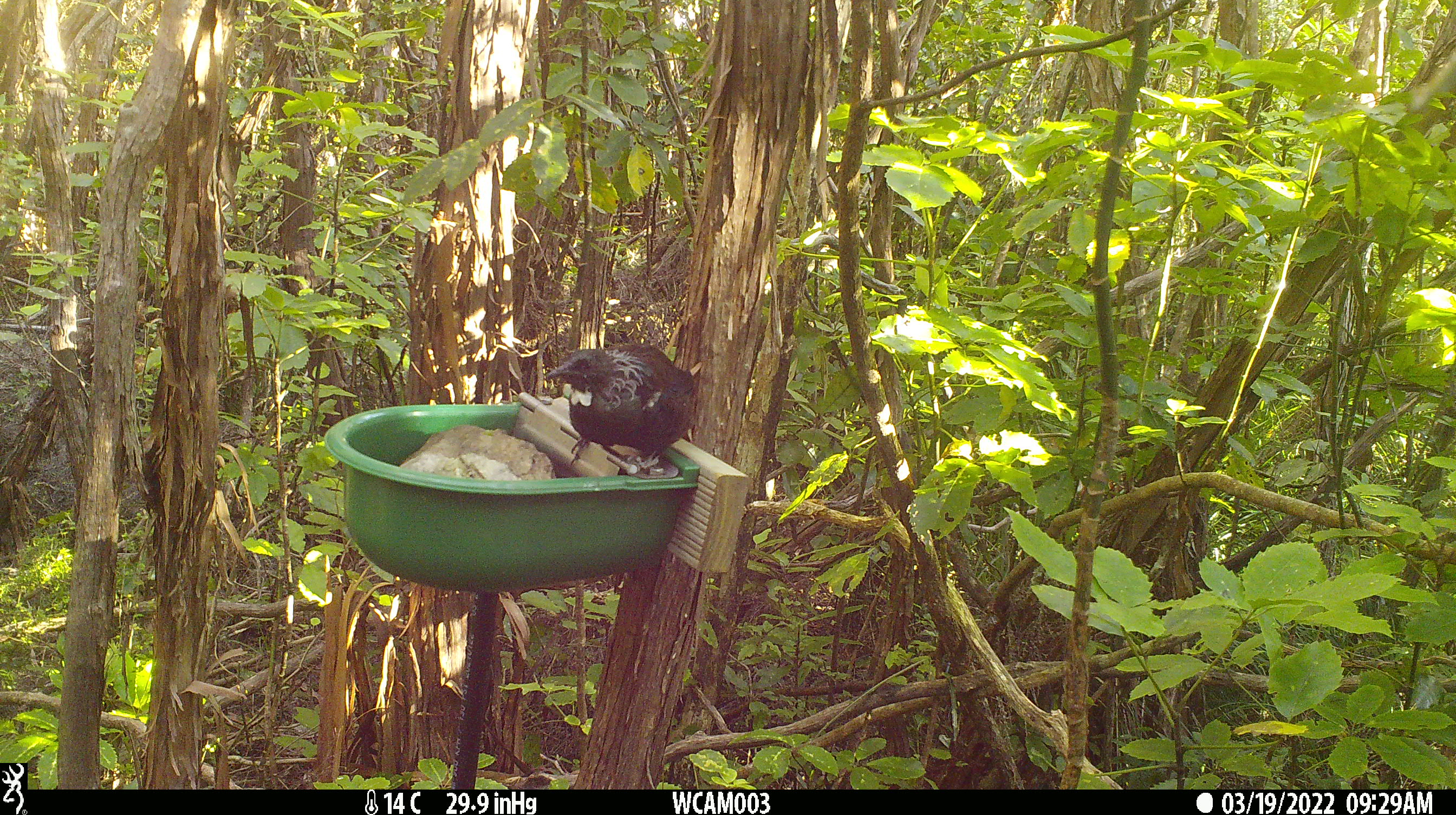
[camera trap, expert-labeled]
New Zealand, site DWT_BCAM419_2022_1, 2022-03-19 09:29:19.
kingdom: Animalia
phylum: Chordata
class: Aves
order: Passeriformes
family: Meliphagidae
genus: Prosthemadera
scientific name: Prosthemadera novaeseelandiae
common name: tui